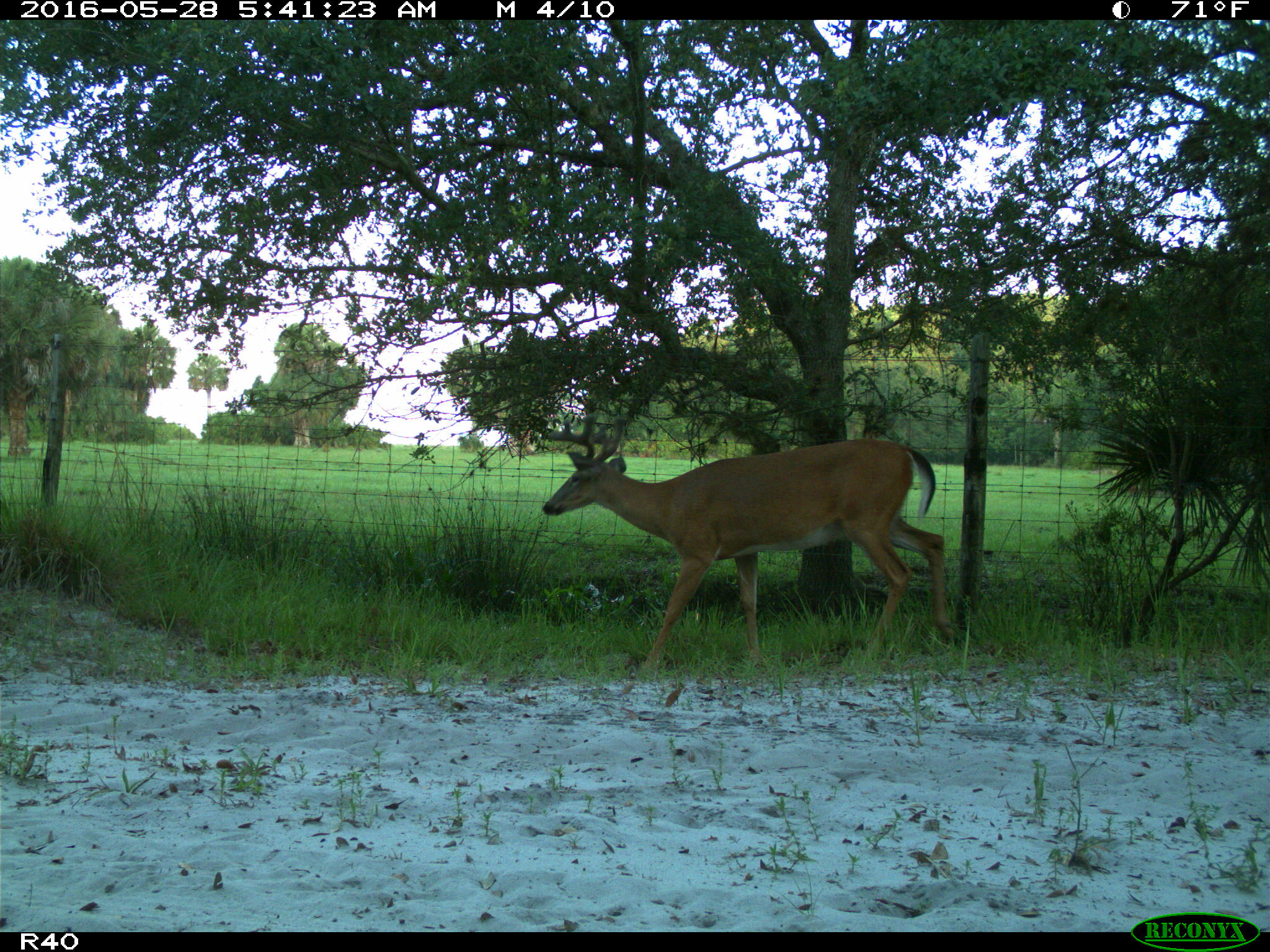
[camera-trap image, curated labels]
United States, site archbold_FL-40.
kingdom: Animalia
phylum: Chordata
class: Mammalia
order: Artiodactyla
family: Cervidae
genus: Odocoileus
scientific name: Odocoileus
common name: deer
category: unidentified deer